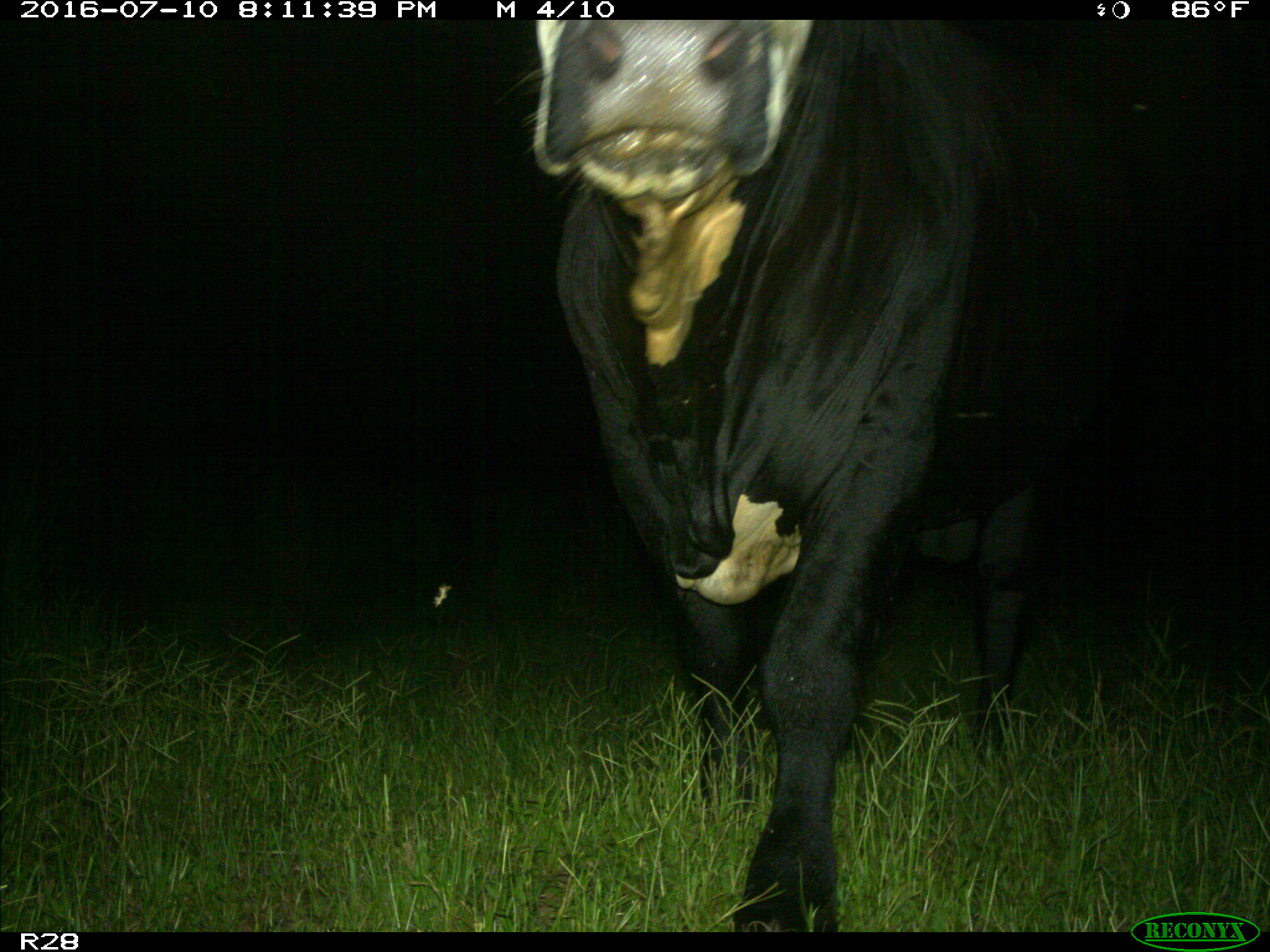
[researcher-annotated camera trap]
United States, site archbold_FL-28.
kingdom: Animalia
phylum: Chordata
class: Mammalia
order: Artiodactyla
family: Bovidae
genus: Bos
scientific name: Bos taurus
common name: domestic cow